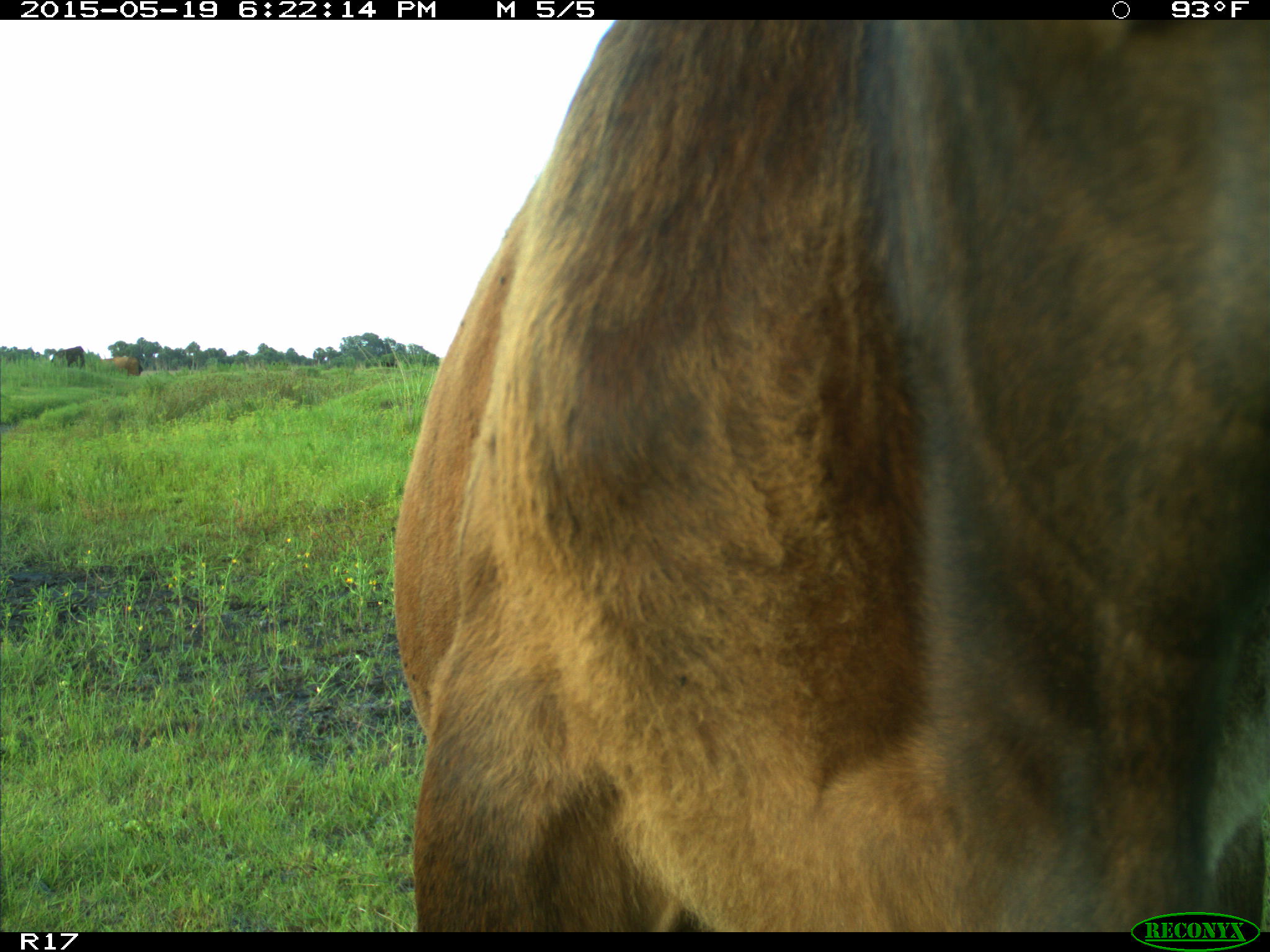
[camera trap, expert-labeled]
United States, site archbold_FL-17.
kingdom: Animalia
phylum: Chordata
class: Mammalia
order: Artiodactyla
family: Bovidae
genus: Bos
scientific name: Bos taurus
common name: domestic cow